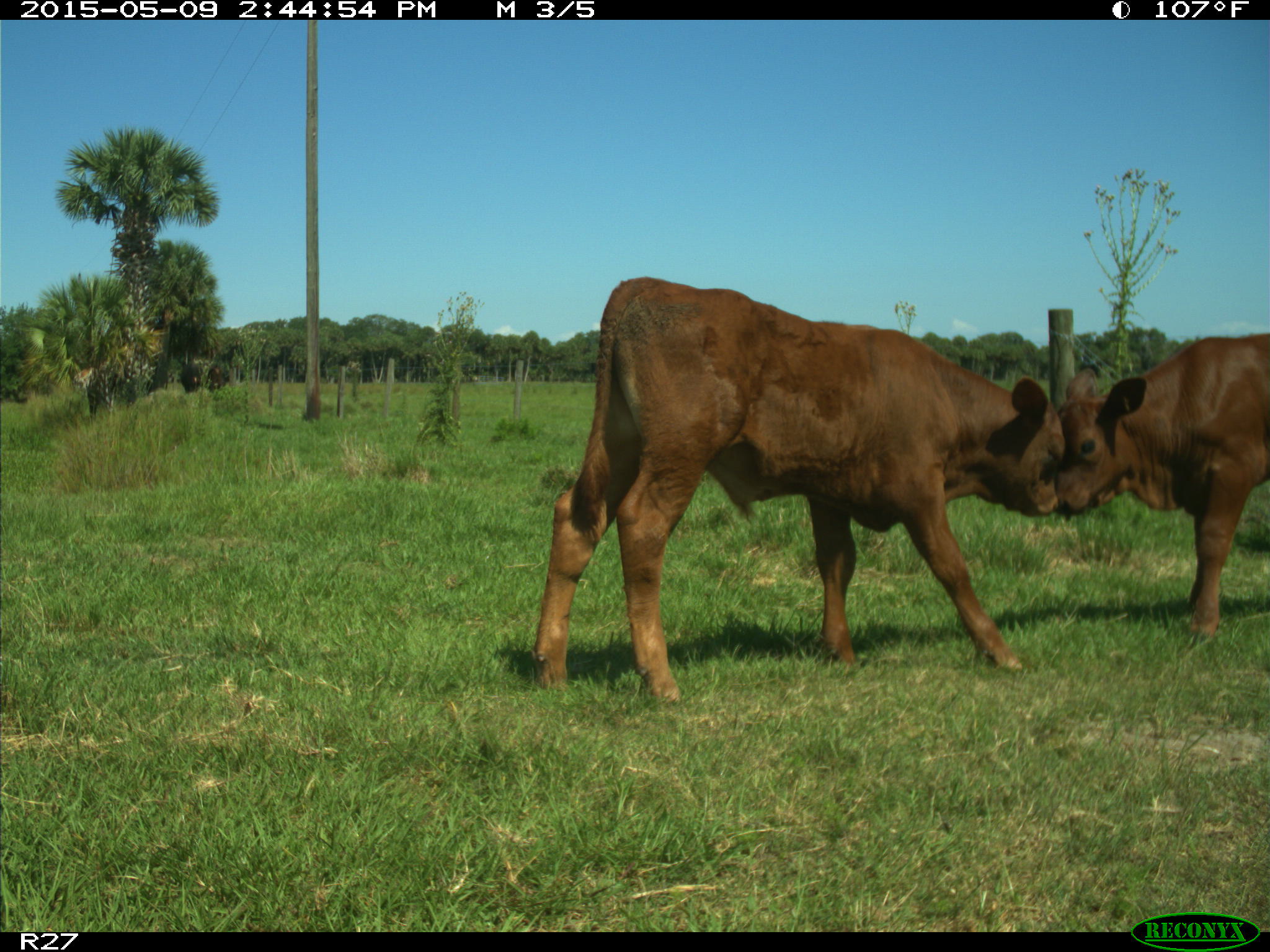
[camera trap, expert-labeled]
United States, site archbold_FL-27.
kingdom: Animalia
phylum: Chordata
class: Mammalia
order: Artiodactyla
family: Bovidae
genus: Bos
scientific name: Bos taurus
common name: domestic cow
Bos taurus (domestic cow).